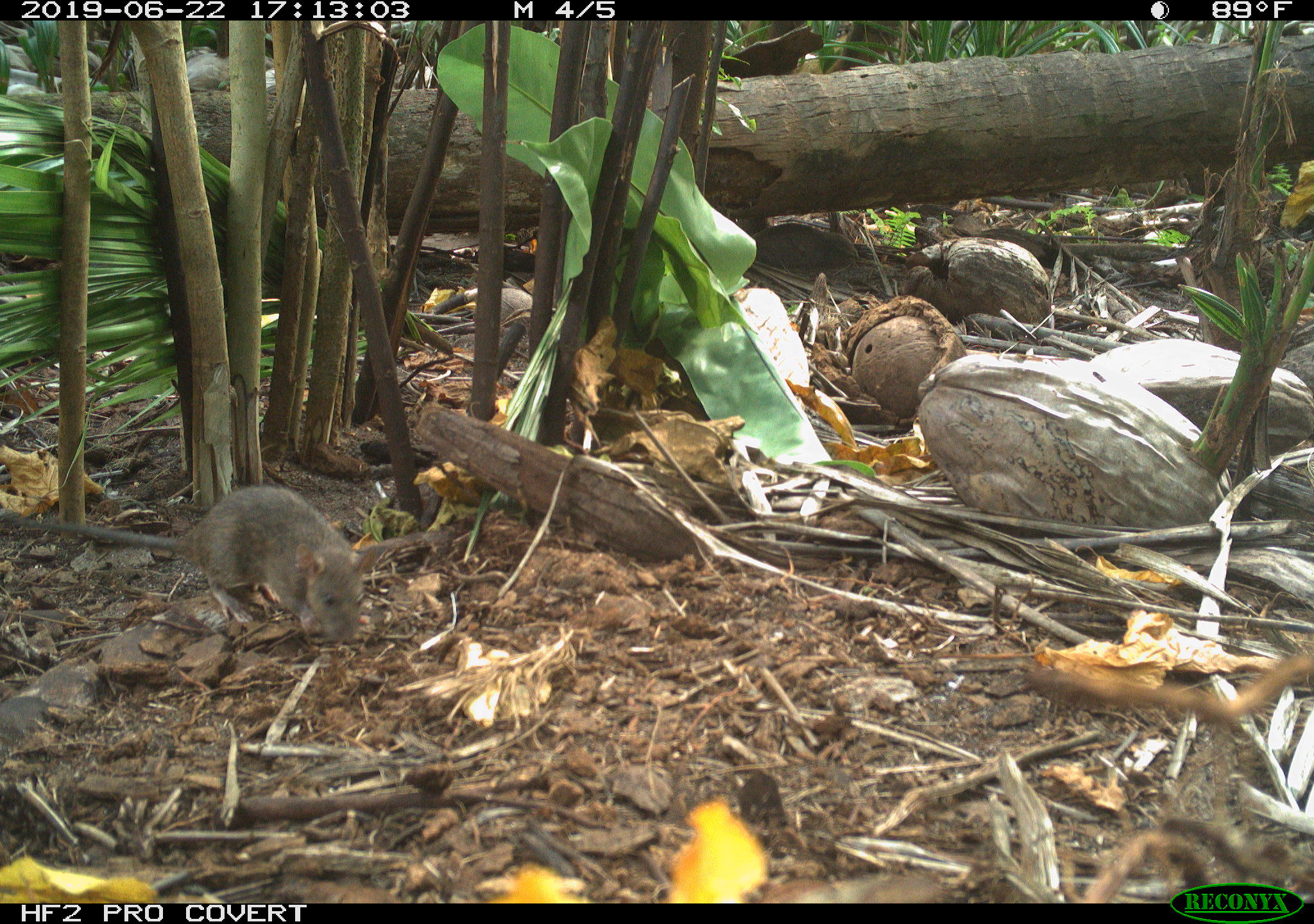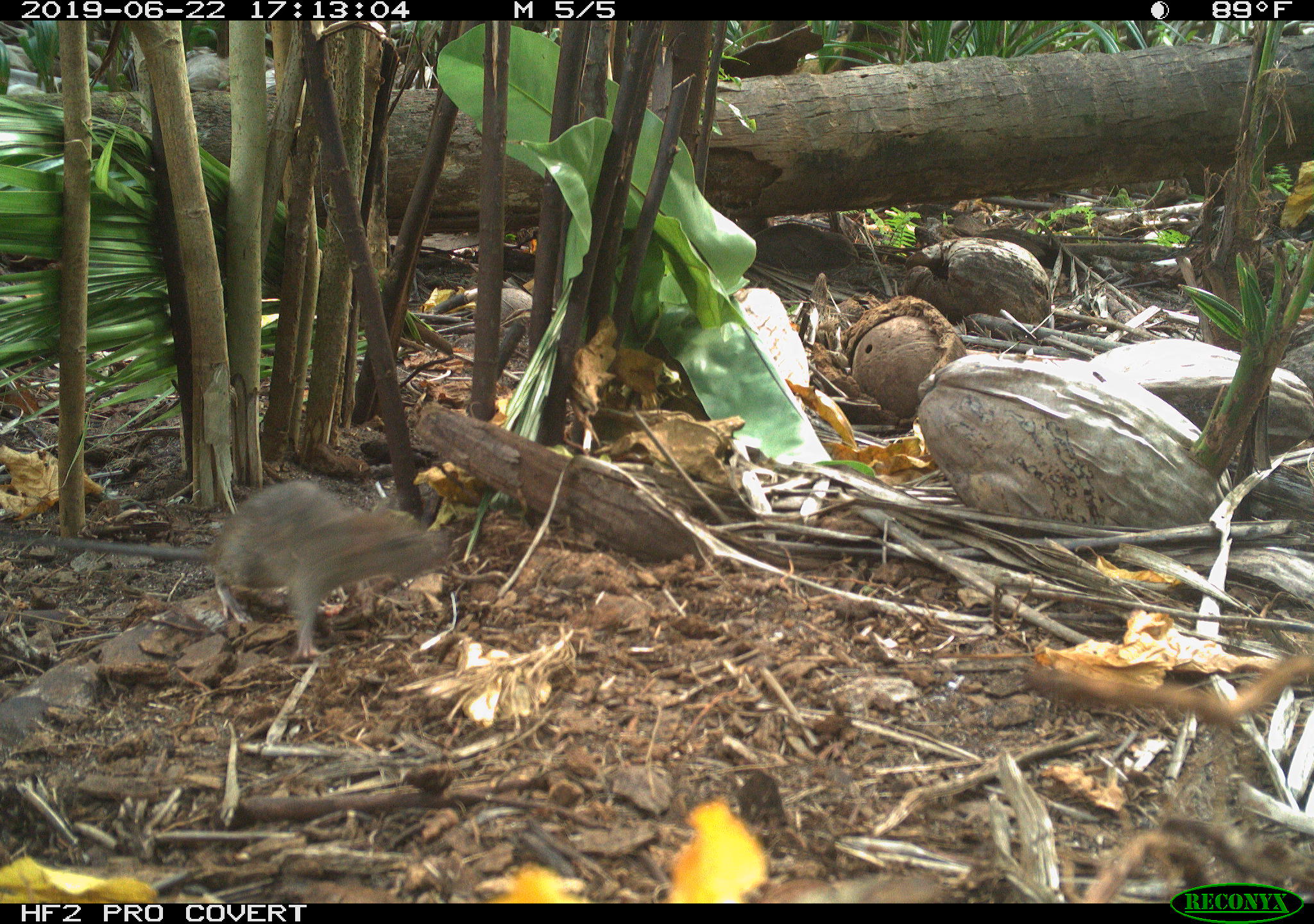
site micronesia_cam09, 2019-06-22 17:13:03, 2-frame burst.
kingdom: Animalia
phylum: Chordata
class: Mammalia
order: Rodentia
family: Muridae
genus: Rattus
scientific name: Rattus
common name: rat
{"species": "rat (Rattus)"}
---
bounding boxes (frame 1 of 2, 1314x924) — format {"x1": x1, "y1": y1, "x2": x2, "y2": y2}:
rat: {"x1": 1, "y1": 484, "x2": 370, "y2": 642}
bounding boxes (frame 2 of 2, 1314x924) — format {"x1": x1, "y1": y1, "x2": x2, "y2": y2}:
rat: {"x1": 12, "y1": 478, "x2": 448, "y2": 660}